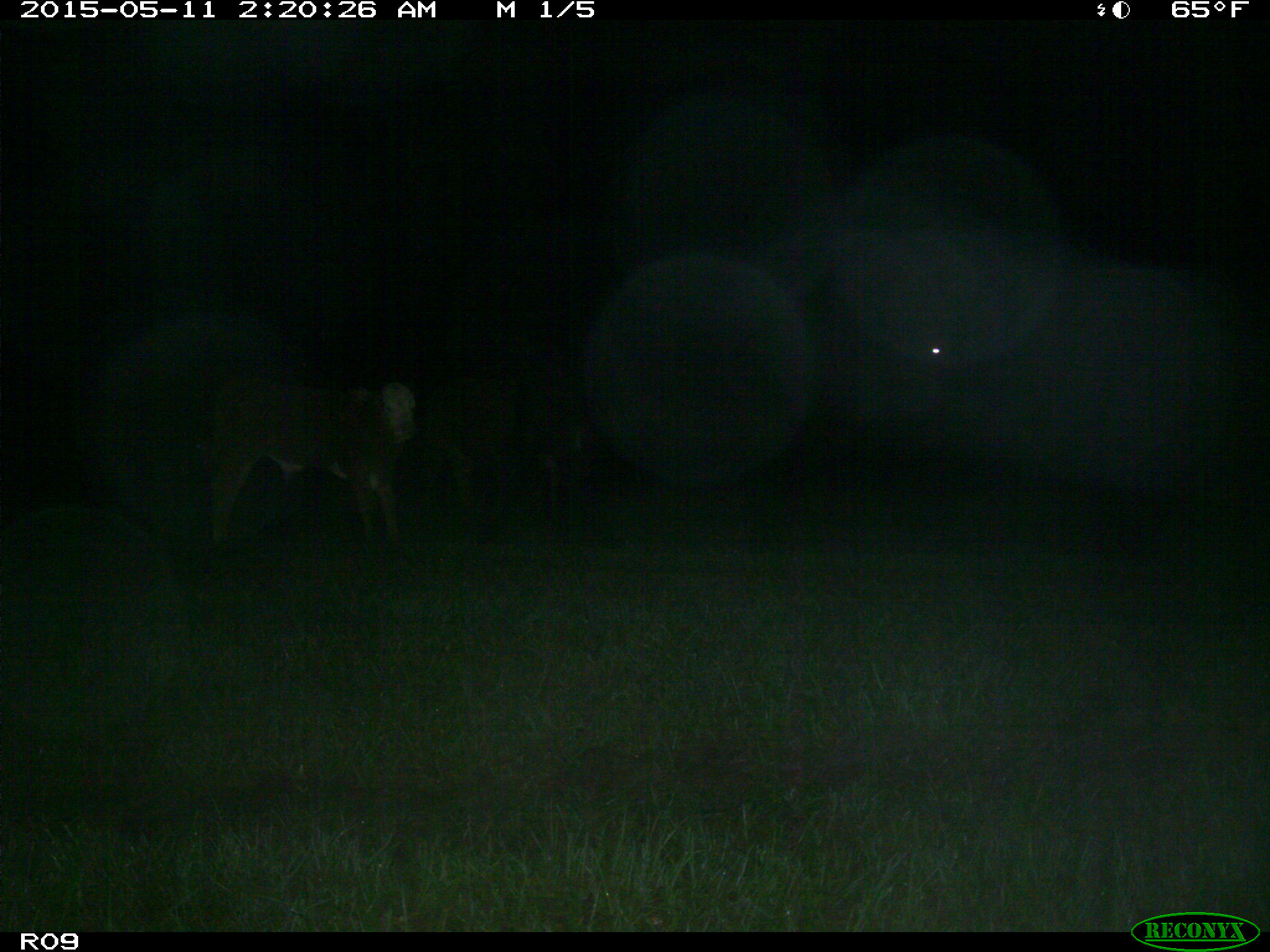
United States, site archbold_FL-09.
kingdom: Animalia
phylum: Chordata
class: Mammalia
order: Artiodactyla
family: Bovidae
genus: Bos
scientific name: Bos taurus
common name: domestic cow